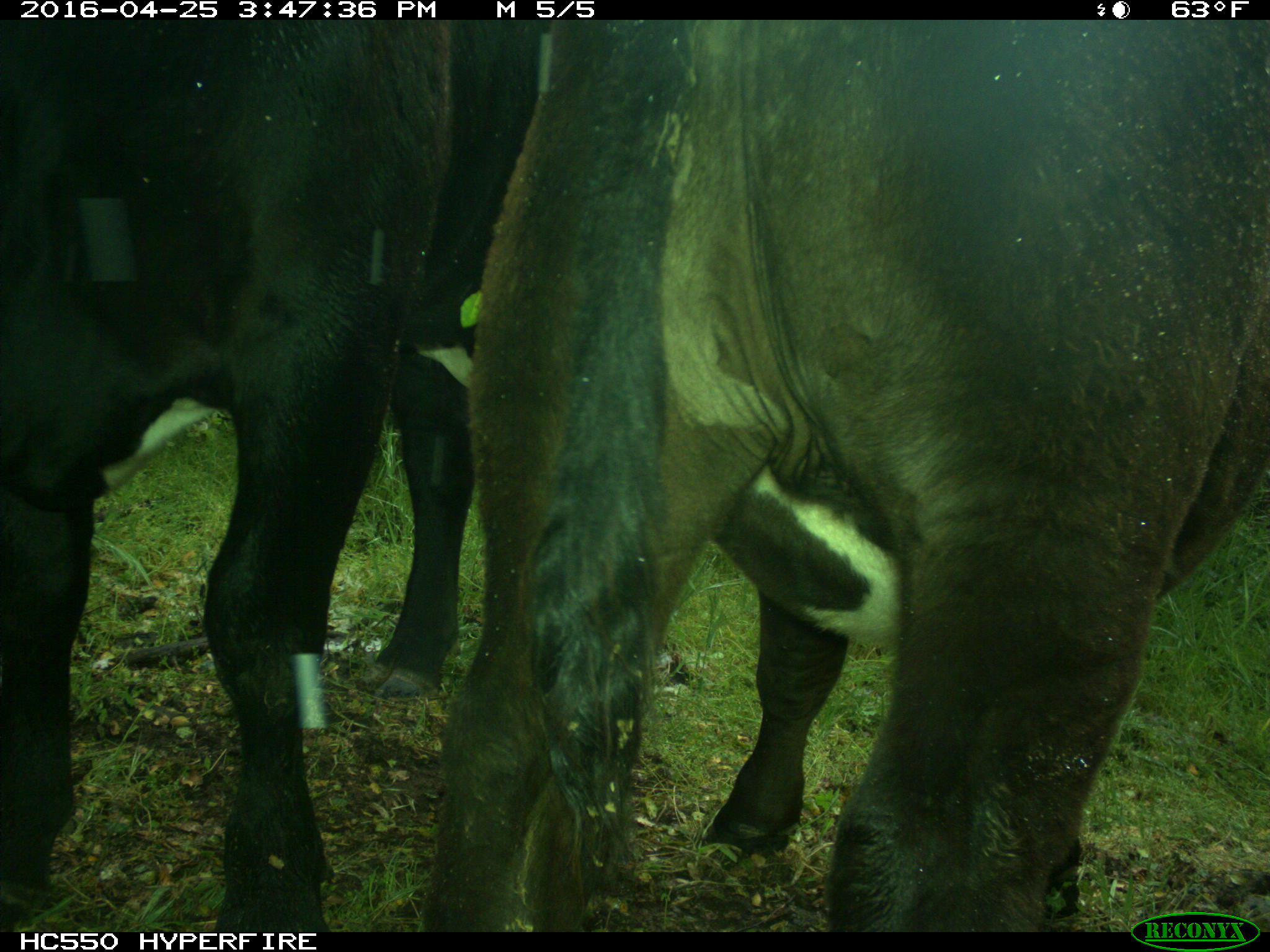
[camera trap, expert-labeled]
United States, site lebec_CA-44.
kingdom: Animalia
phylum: Chordata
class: Mammalia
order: Artiodactyla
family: Bovidae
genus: Bos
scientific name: Bos taurus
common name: domestic cow